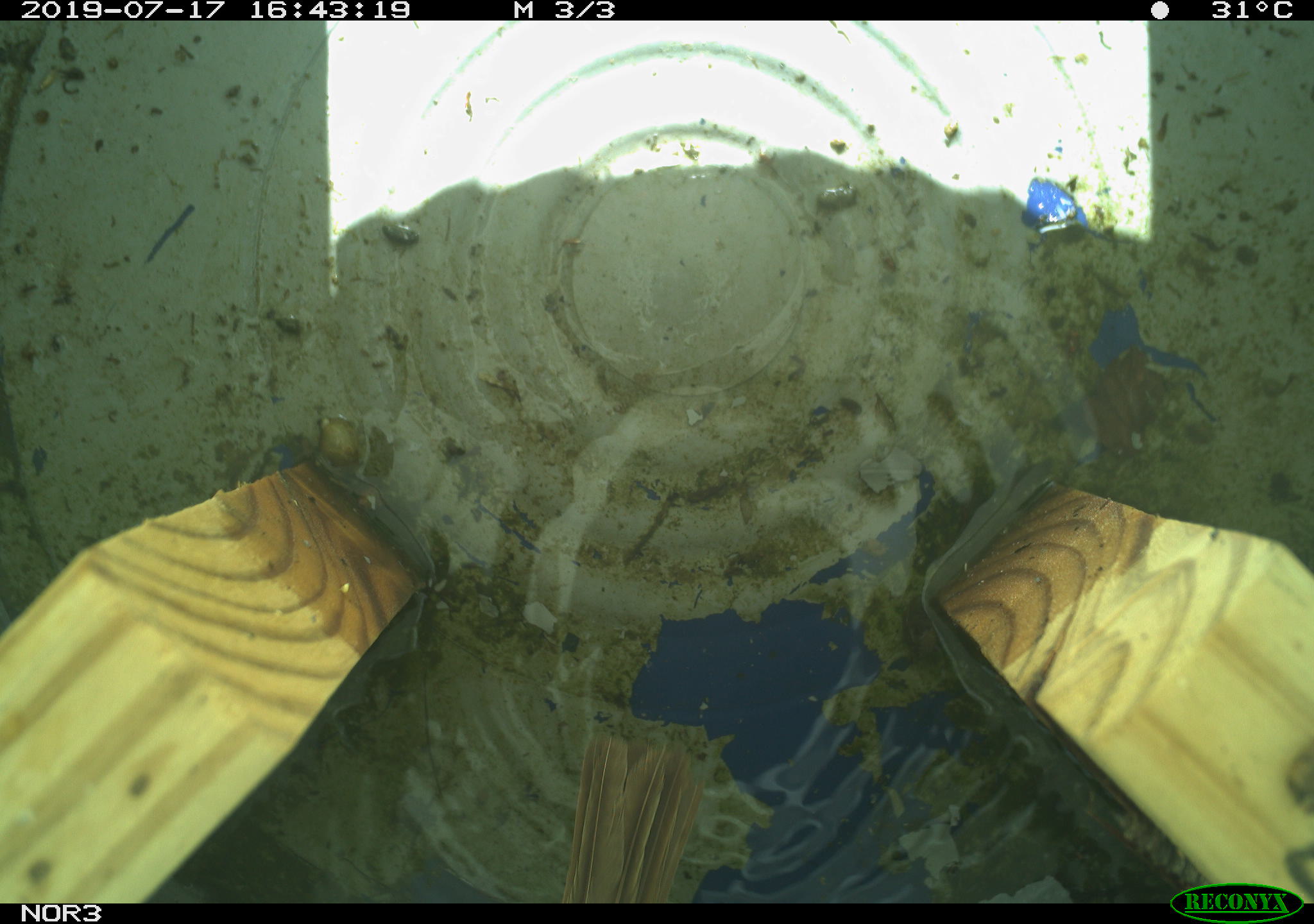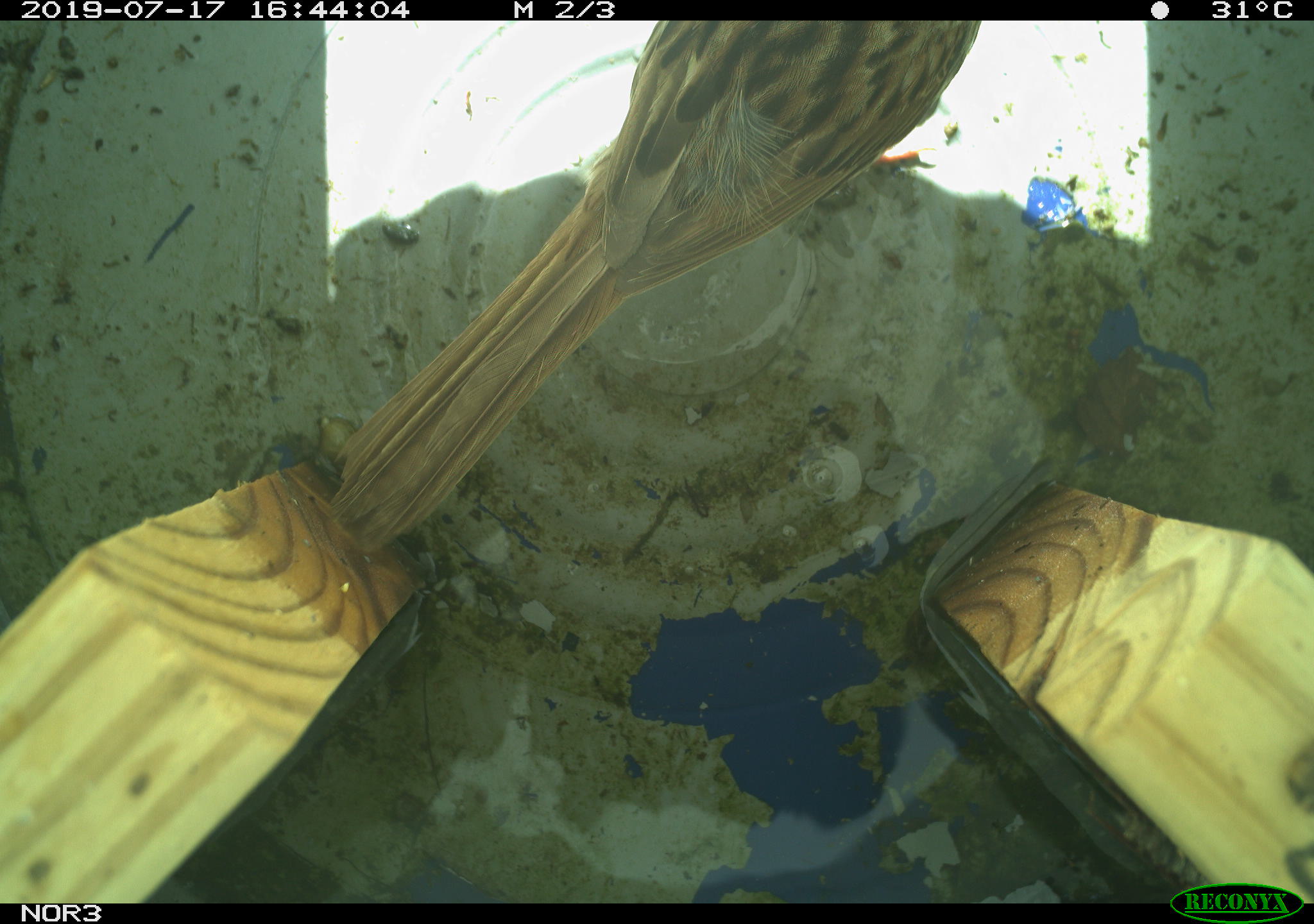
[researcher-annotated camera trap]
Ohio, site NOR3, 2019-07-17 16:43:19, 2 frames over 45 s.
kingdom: Animalia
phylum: Chordata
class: Aves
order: Passeriformes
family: Passerellidae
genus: Melospiza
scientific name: Melospiza melodia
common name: song sparrow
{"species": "song sparrow (Melospiza melodia)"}